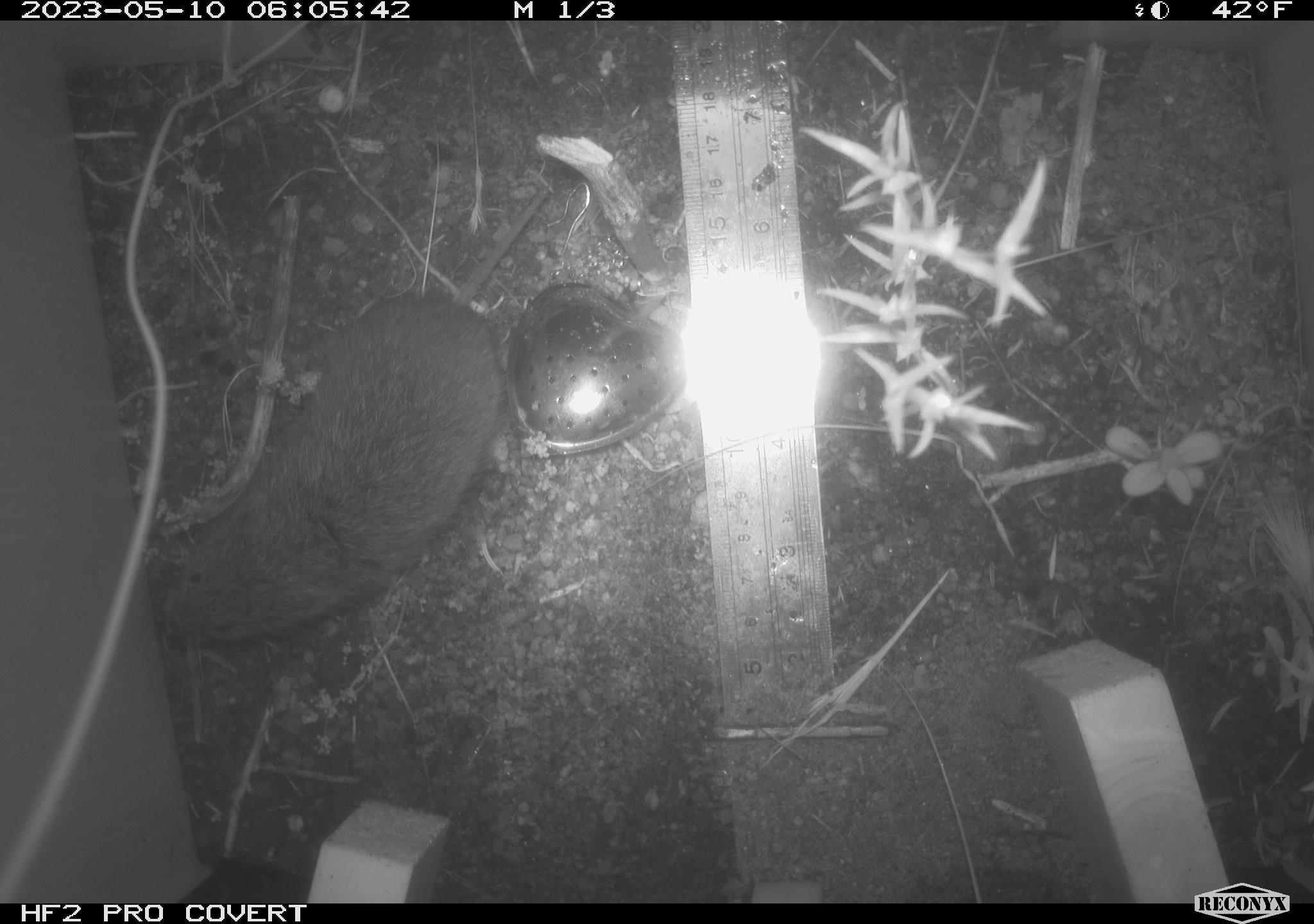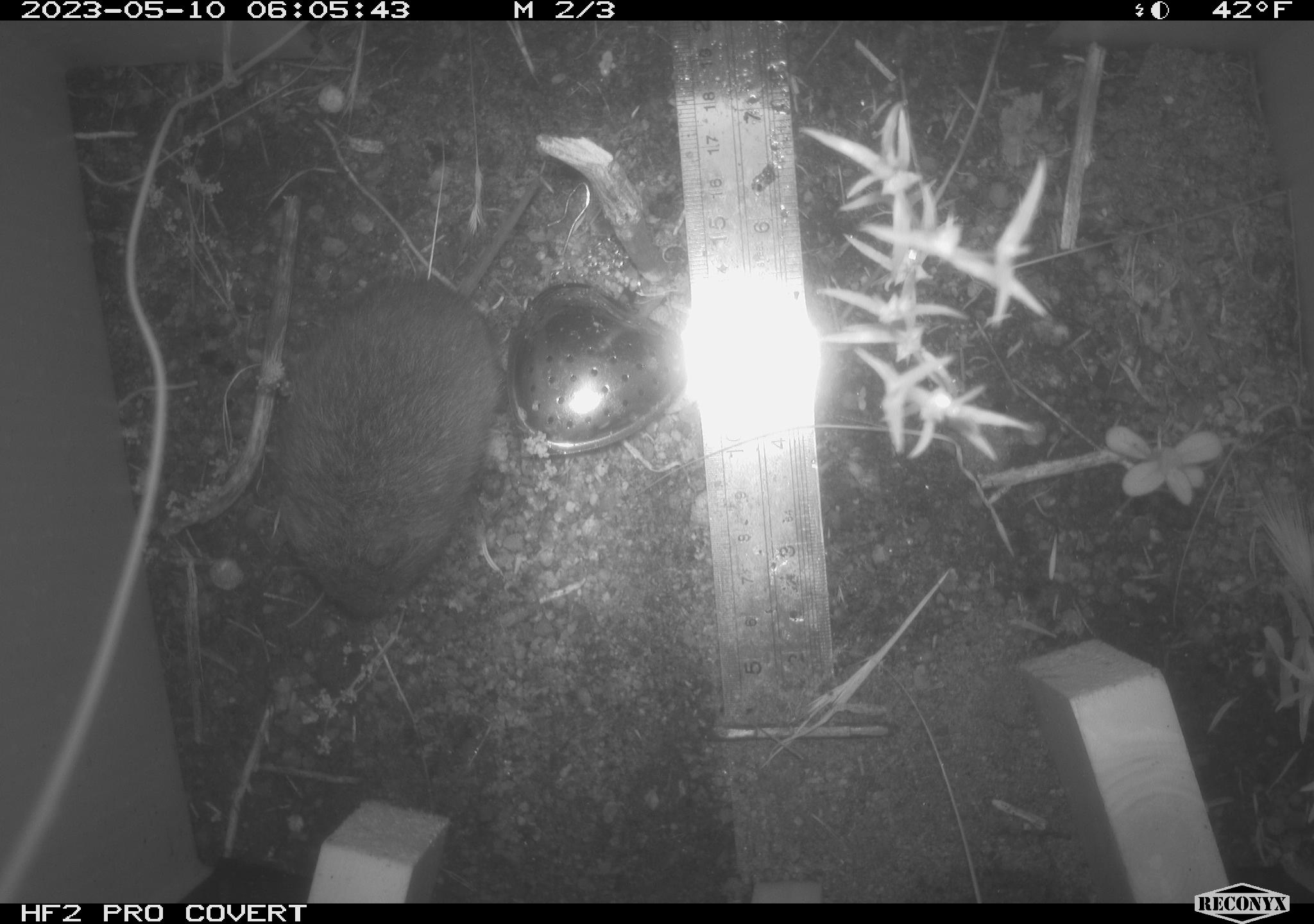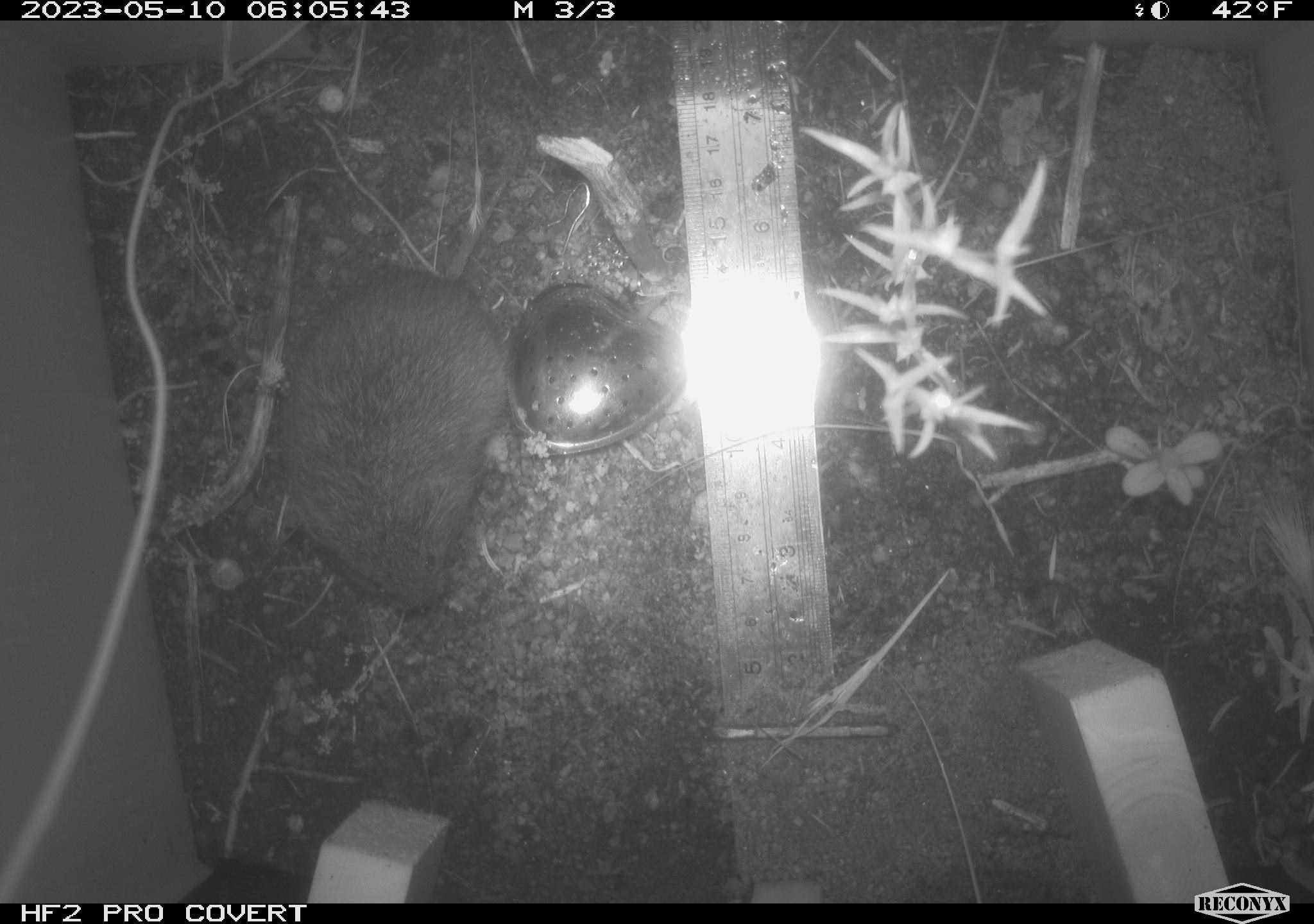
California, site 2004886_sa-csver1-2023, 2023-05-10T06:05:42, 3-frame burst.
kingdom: Animalia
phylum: Chordata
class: Mammalia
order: Rodentia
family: Cricetidae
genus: Microtus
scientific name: Microtus californicus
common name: california vole